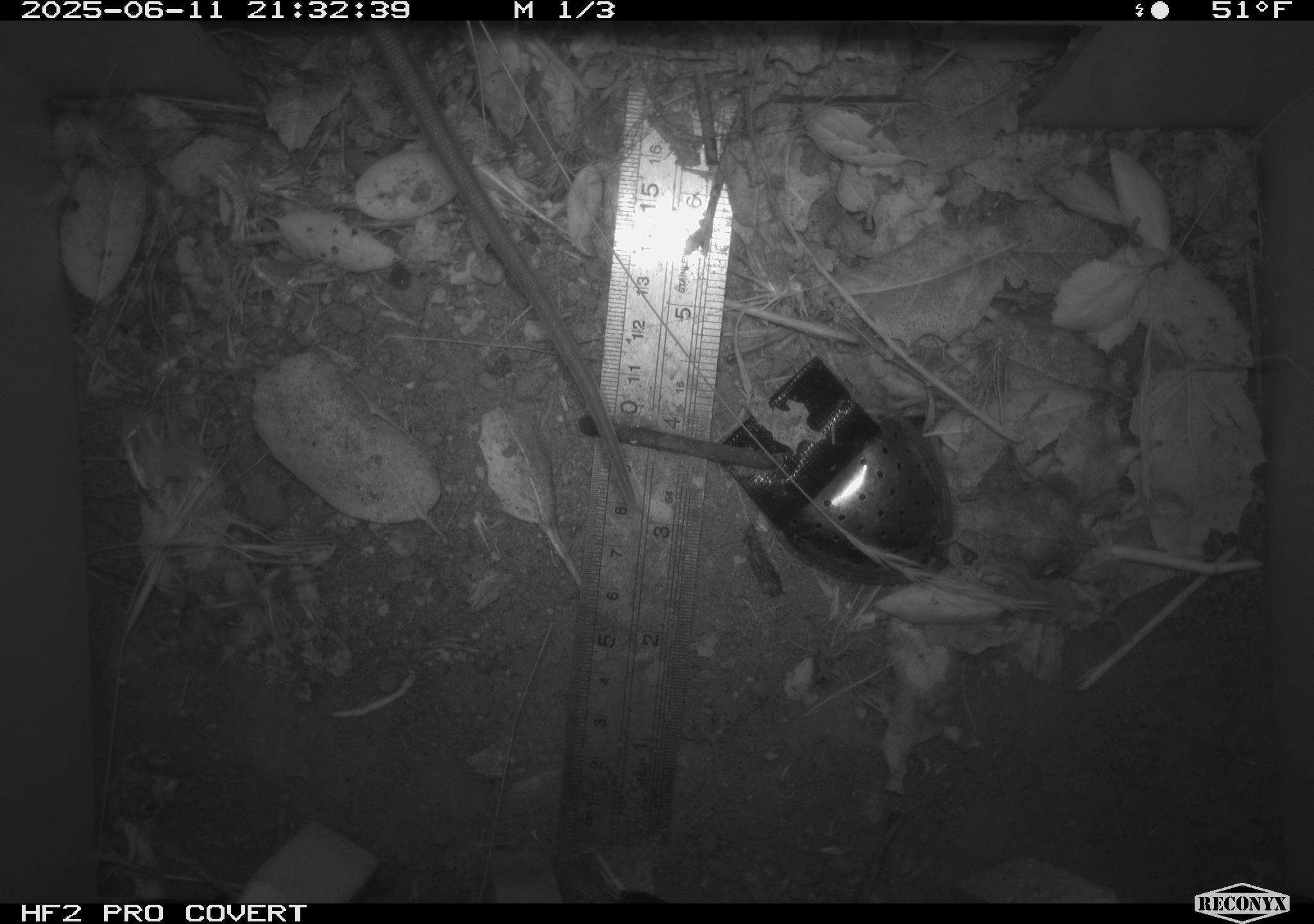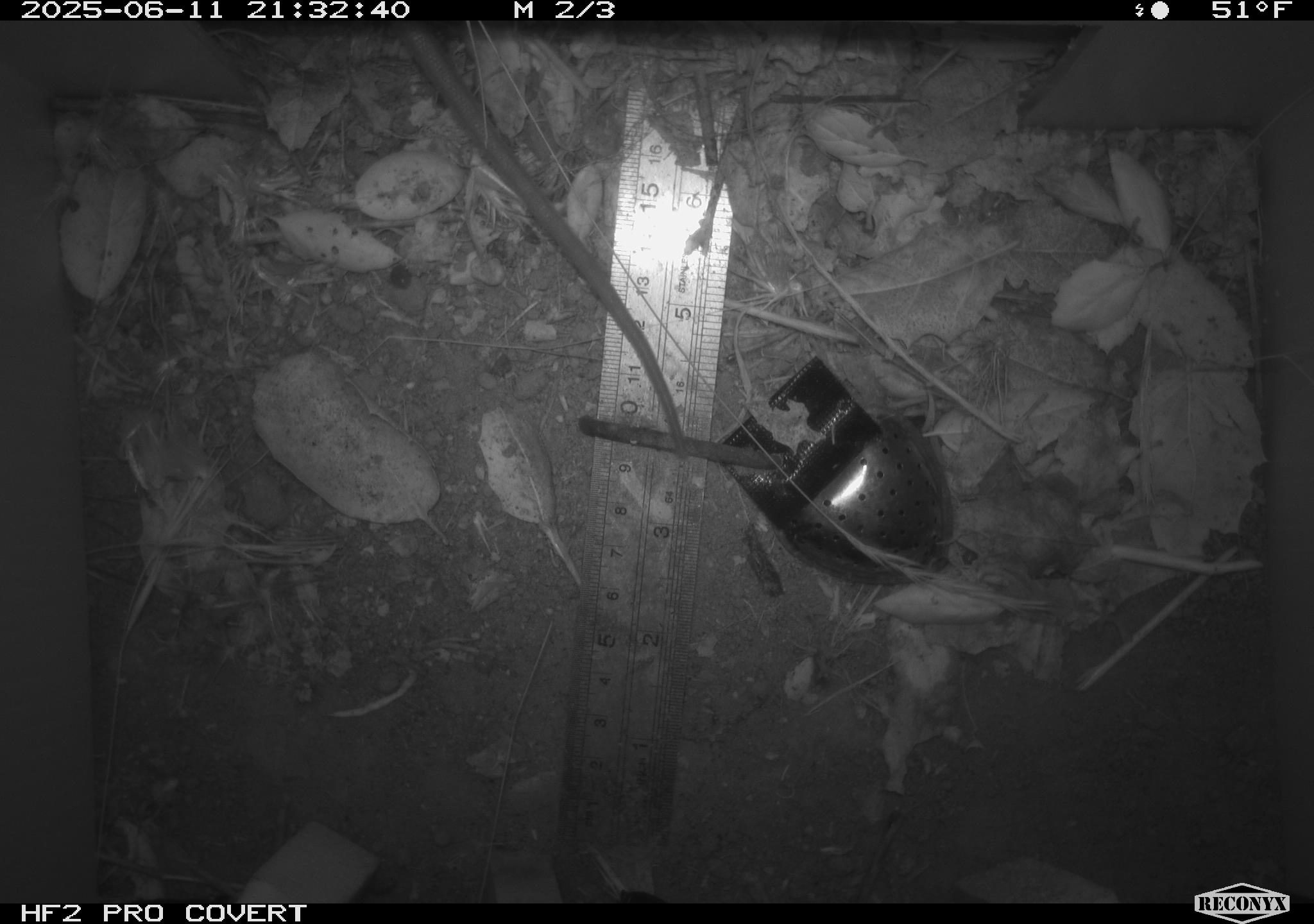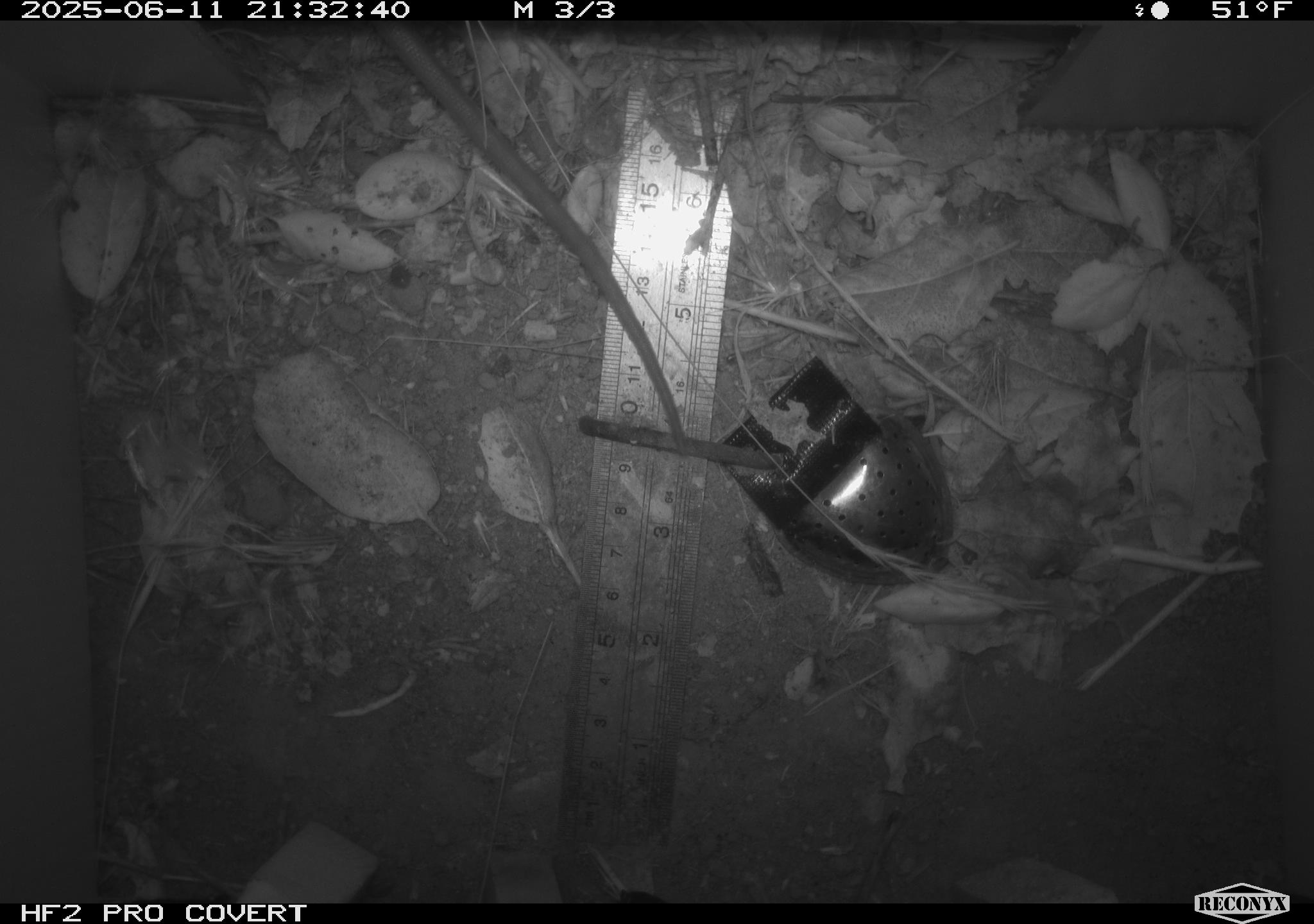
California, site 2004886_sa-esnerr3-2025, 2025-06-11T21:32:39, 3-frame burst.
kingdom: Animalia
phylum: Chordata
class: Mammalia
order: Rodentia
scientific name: Rodentia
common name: rodent